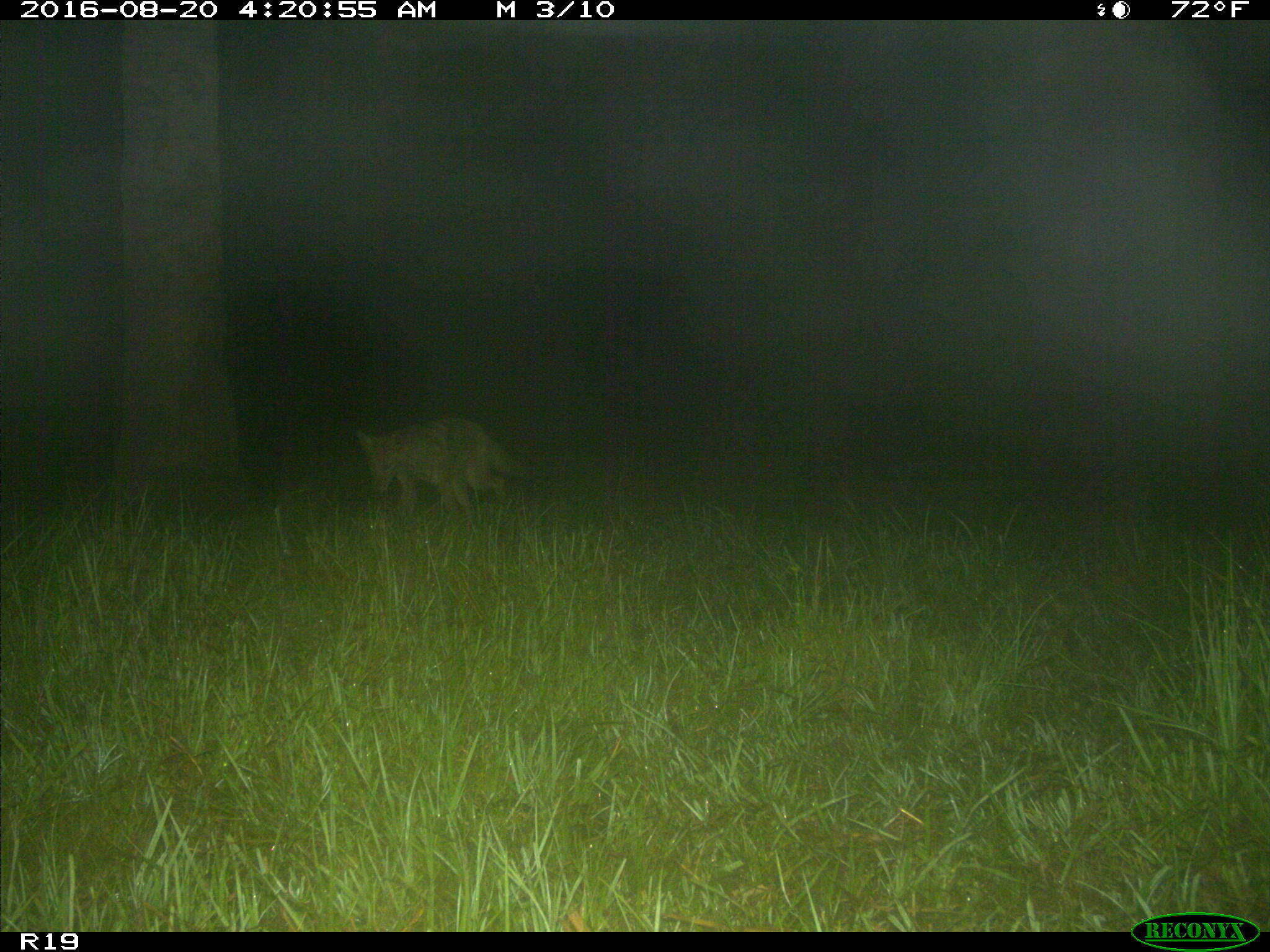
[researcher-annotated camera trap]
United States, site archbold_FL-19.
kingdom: Animalia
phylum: Chordata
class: Mammalia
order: Carnivora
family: Canidae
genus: Canis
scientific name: Canis latrans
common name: coyote